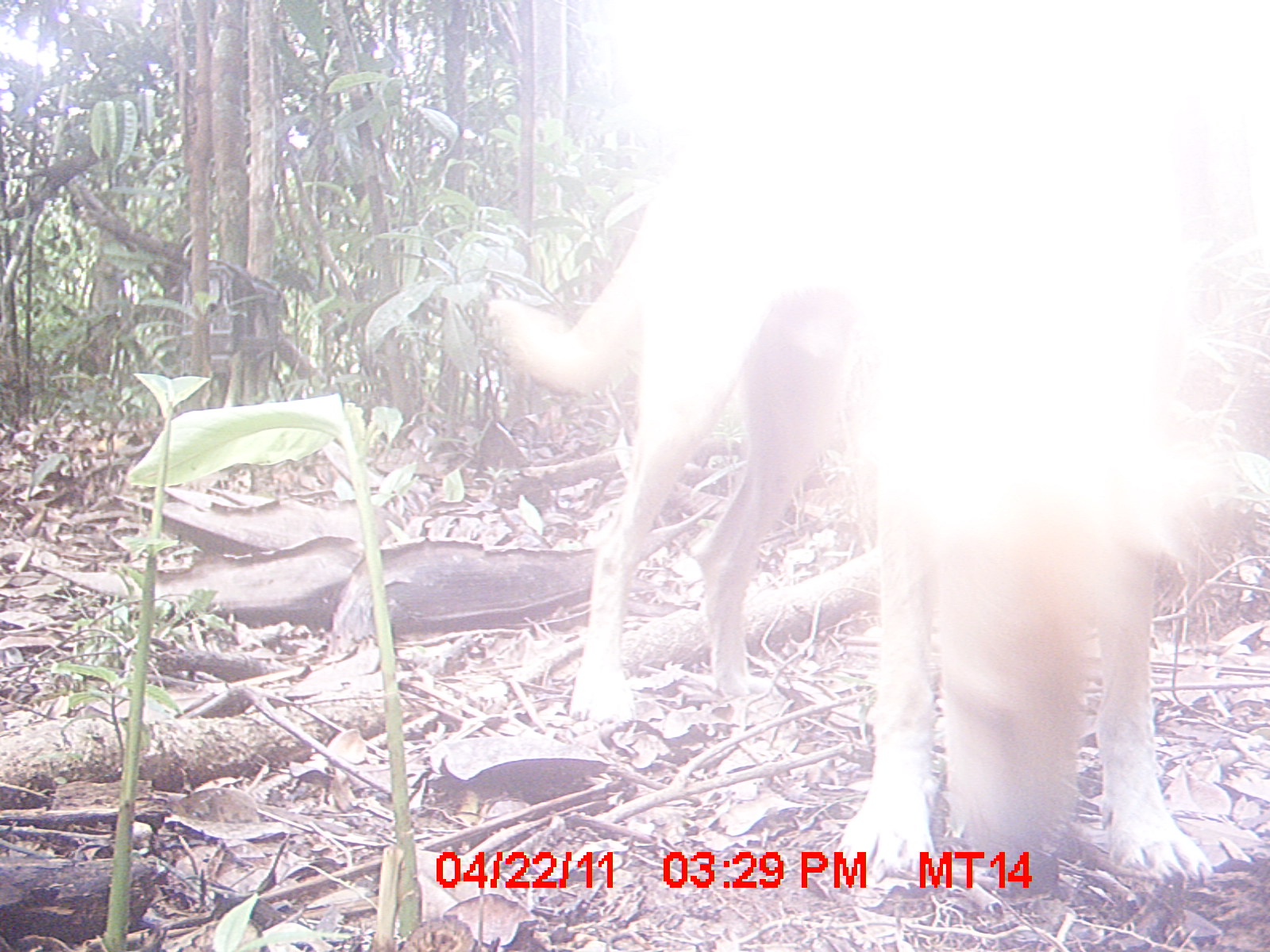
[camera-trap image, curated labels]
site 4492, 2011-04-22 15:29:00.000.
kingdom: Animalia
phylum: Chordata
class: Mammalia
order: Carnivora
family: Canidae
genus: Canis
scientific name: Canis familiaris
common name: domestic dog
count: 1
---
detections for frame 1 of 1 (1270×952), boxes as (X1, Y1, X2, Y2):
canis familiaris: (481, 0, 1215, 893)